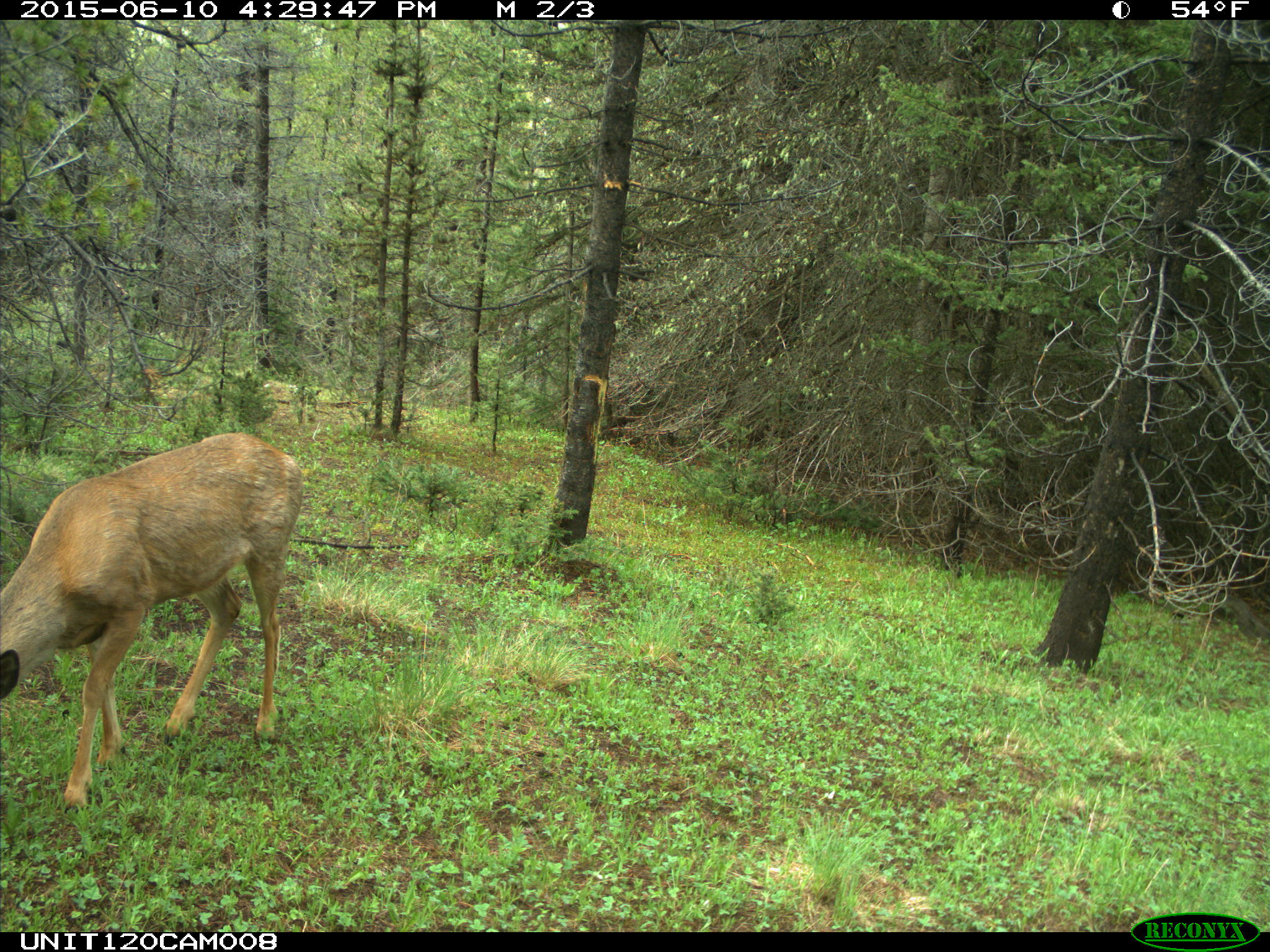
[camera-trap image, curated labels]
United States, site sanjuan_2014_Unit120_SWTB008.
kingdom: Animalia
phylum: Chordata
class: Mammalia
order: Artiodactyla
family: Cervidae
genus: Odocoileus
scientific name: Odocoileus hemionus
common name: mule deer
Odocoileus hemionus (mule deer).